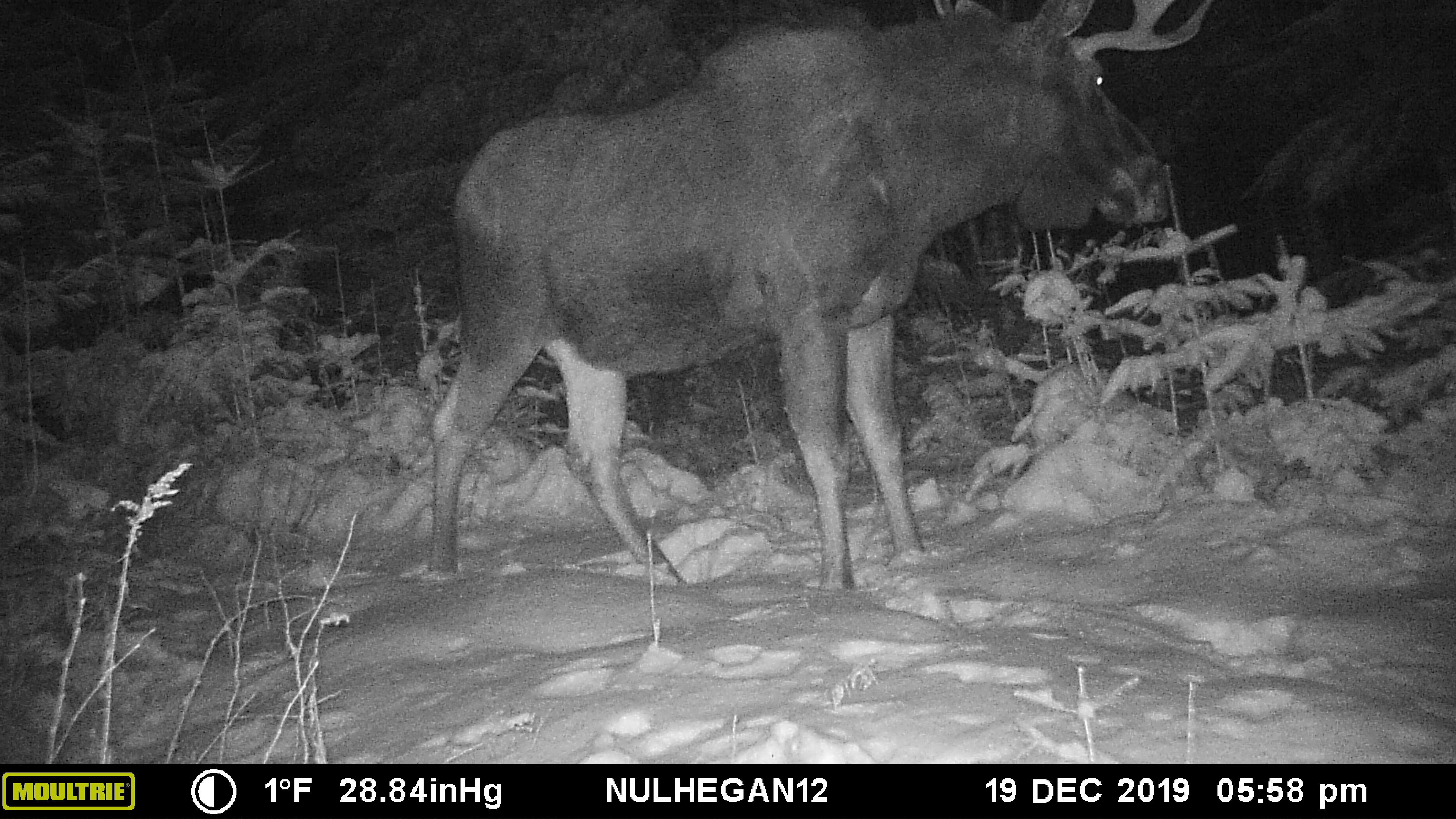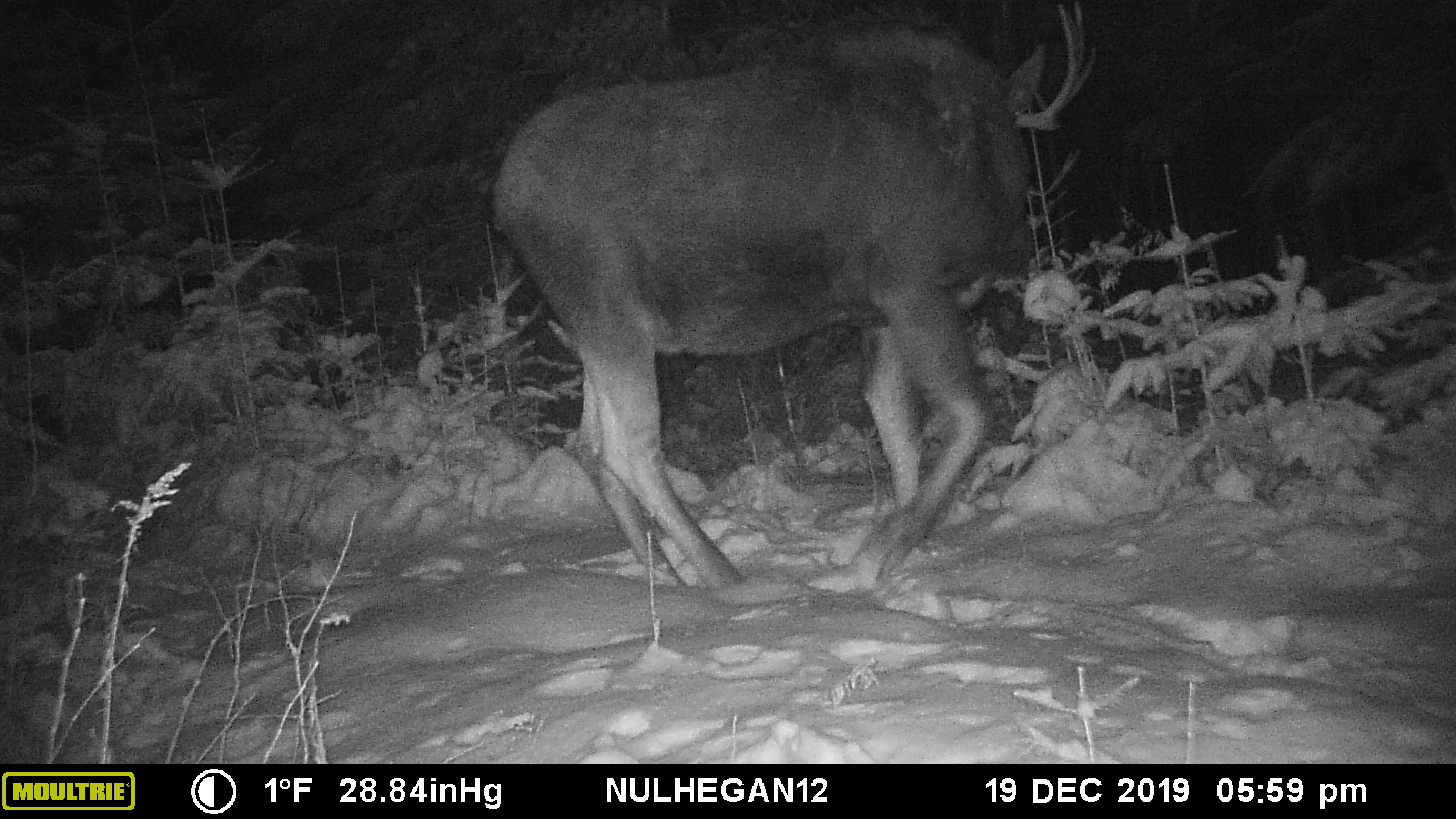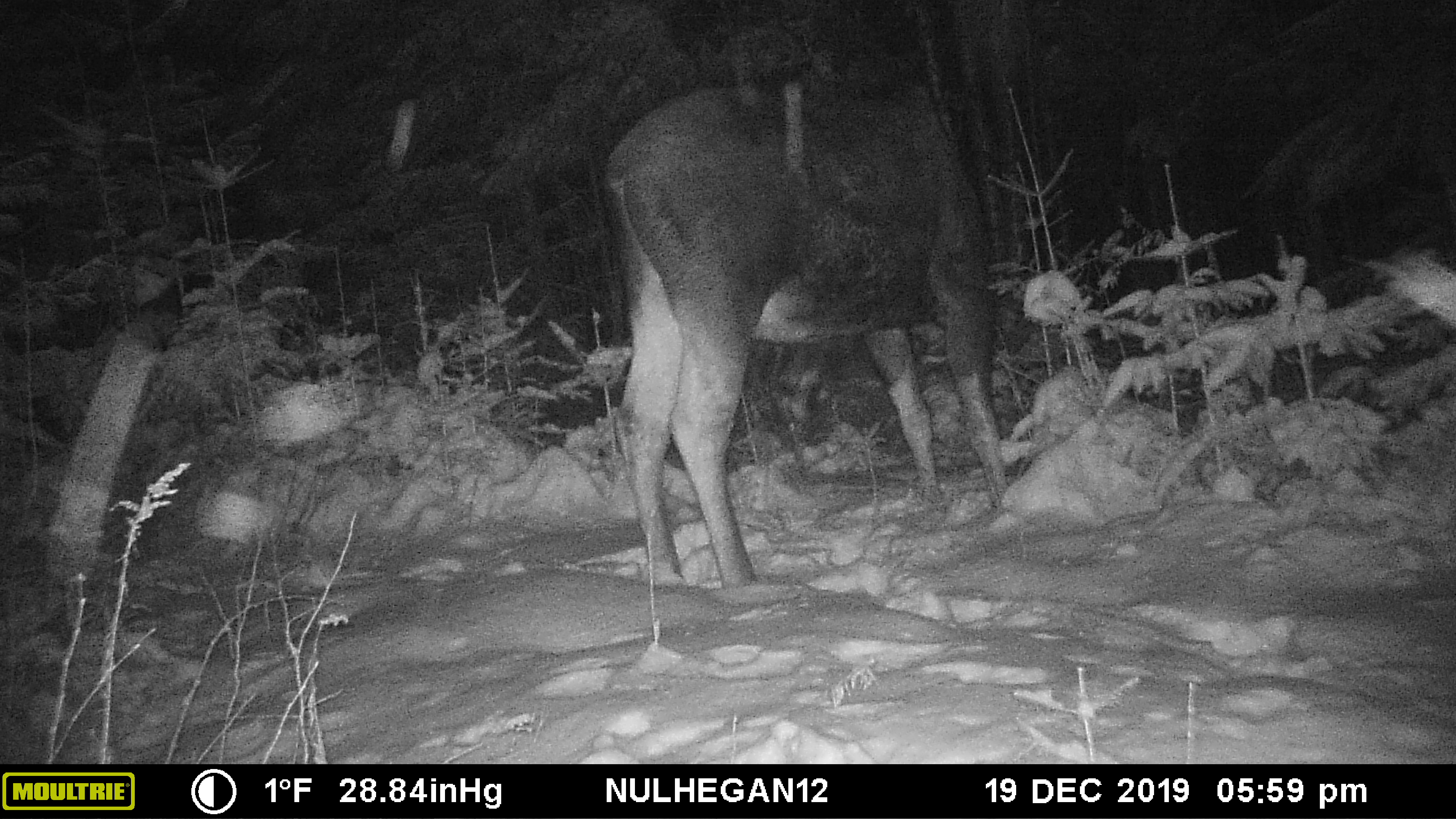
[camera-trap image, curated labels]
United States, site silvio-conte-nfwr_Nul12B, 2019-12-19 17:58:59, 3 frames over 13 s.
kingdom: Animalia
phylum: Chordata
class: Mammalia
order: Artiodactyla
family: Cervidae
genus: Alces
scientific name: Alces alces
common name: moose